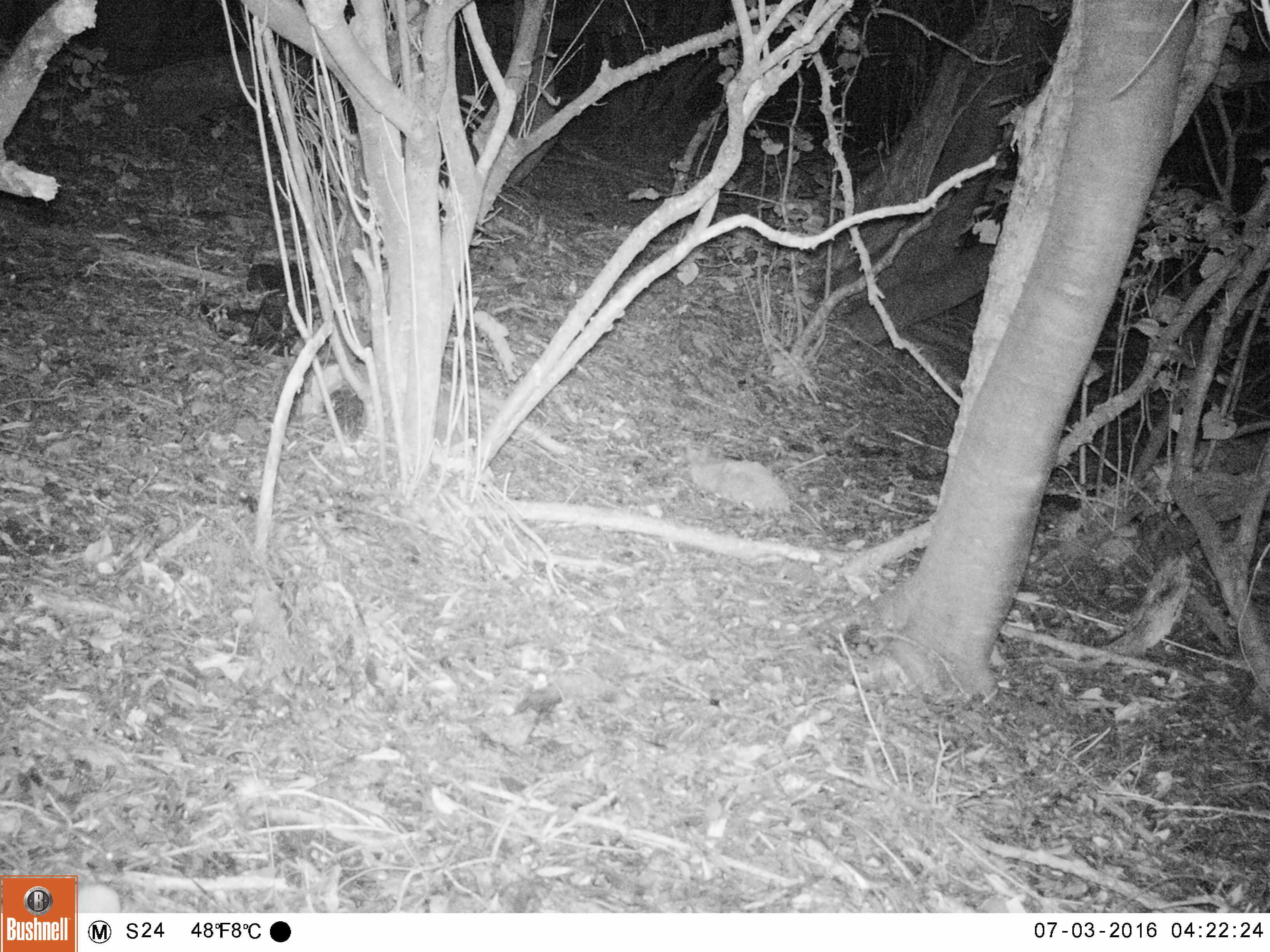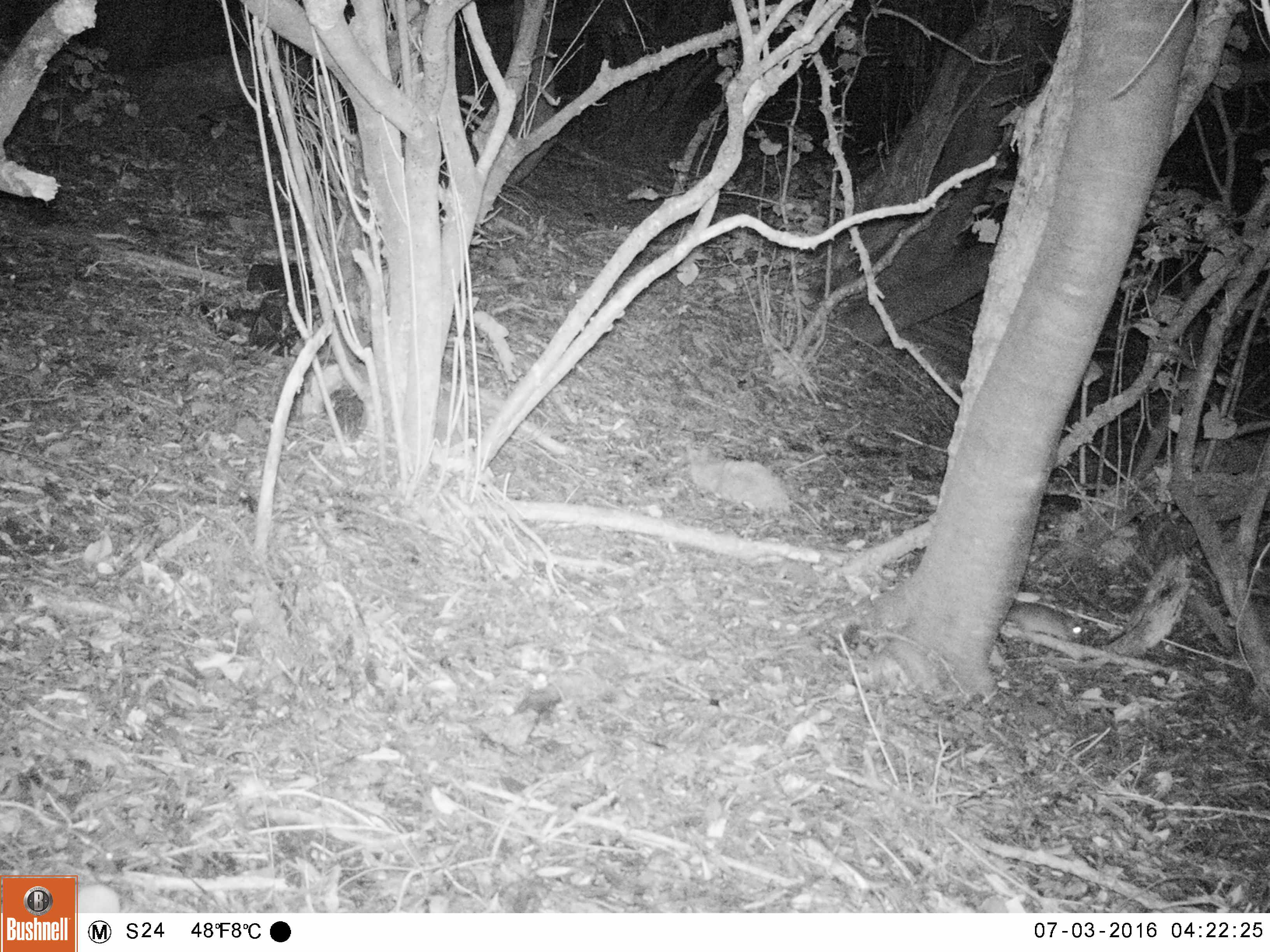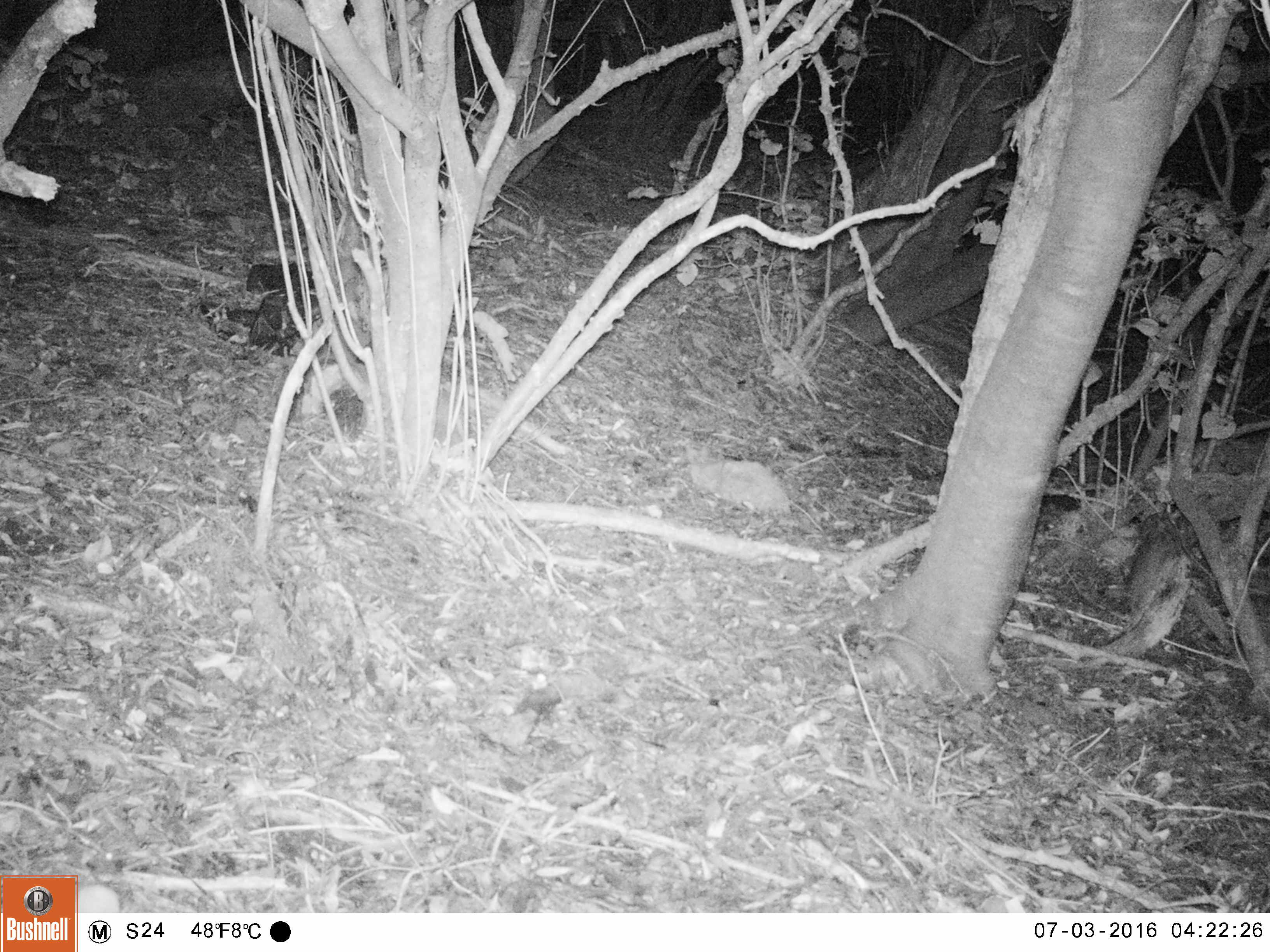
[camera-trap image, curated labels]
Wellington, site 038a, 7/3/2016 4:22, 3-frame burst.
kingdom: Animalia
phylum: Chordata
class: Mammalia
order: Rodentia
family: Muridae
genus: Rattus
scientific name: Rattus rattus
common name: ship rat